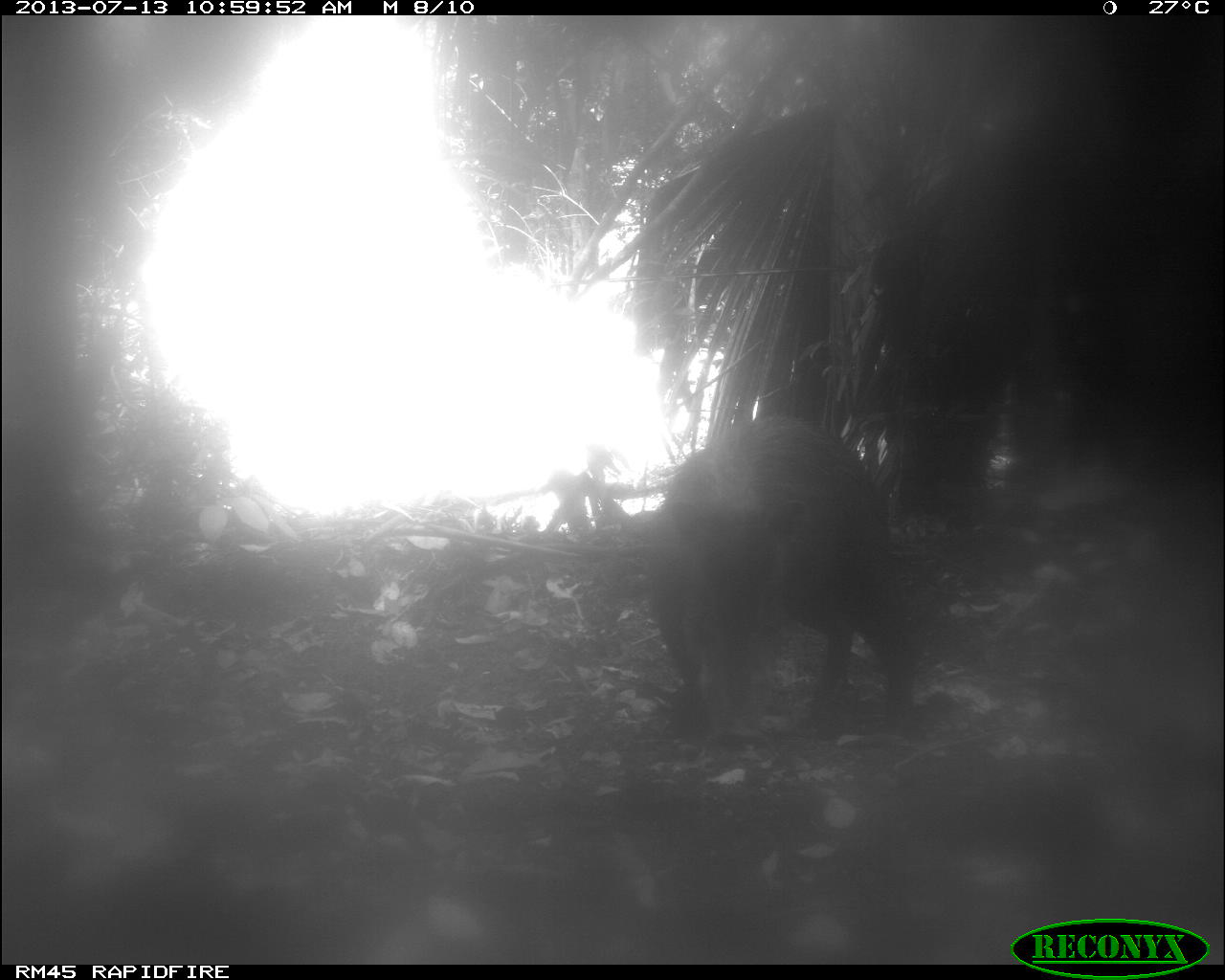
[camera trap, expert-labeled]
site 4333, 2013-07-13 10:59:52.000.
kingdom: Animalia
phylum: Chordata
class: Mammalia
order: Artiodactyla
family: Tayassuidae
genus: Tayassu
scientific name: Tayassu pecari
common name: white-lipped peccary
Tayassu pecari (white-lipped peccary), count 1.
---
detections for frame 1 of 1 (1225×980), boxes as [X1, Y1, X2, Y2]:
tayassu pecari: [648, 408, 922, 741]